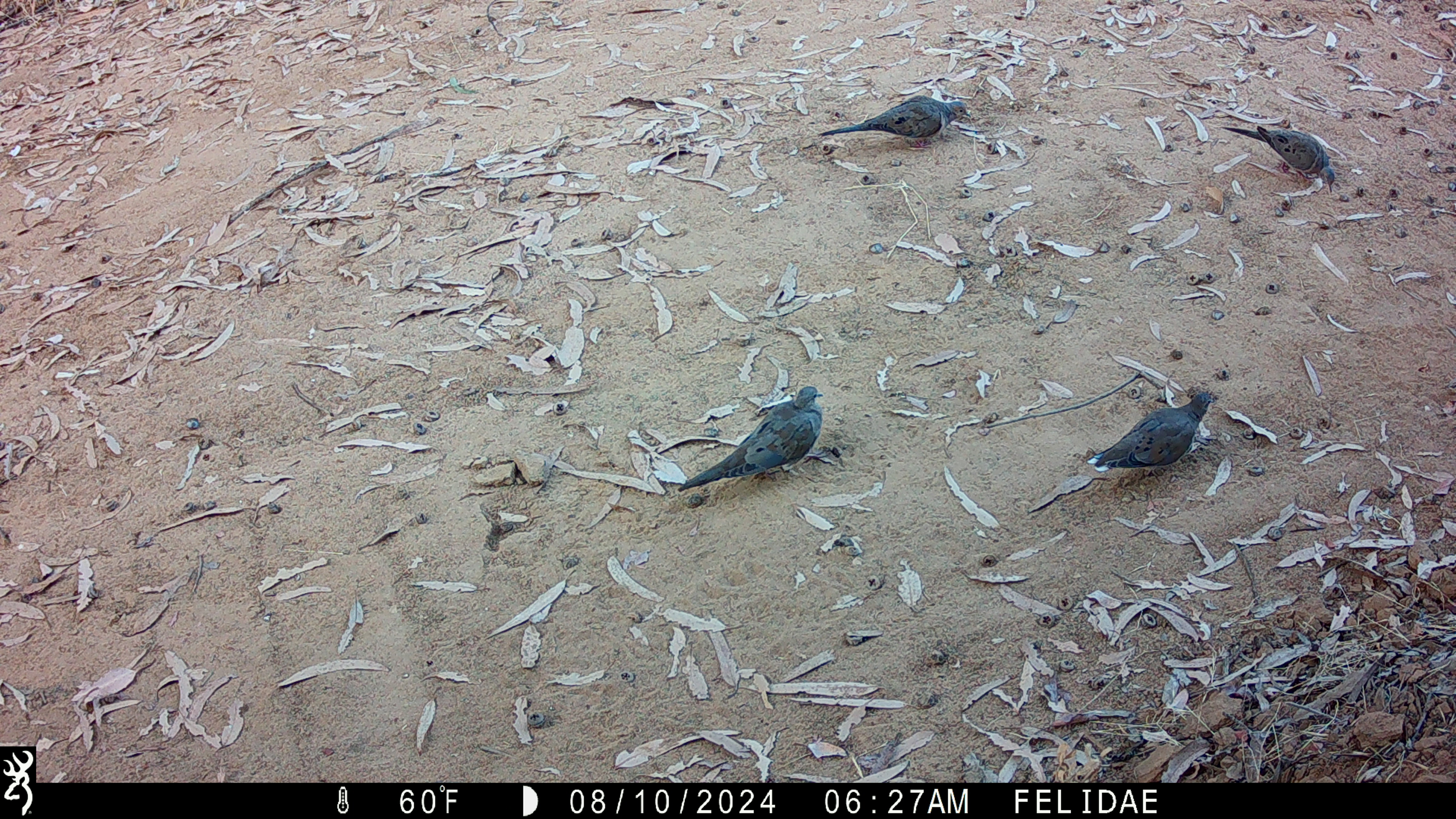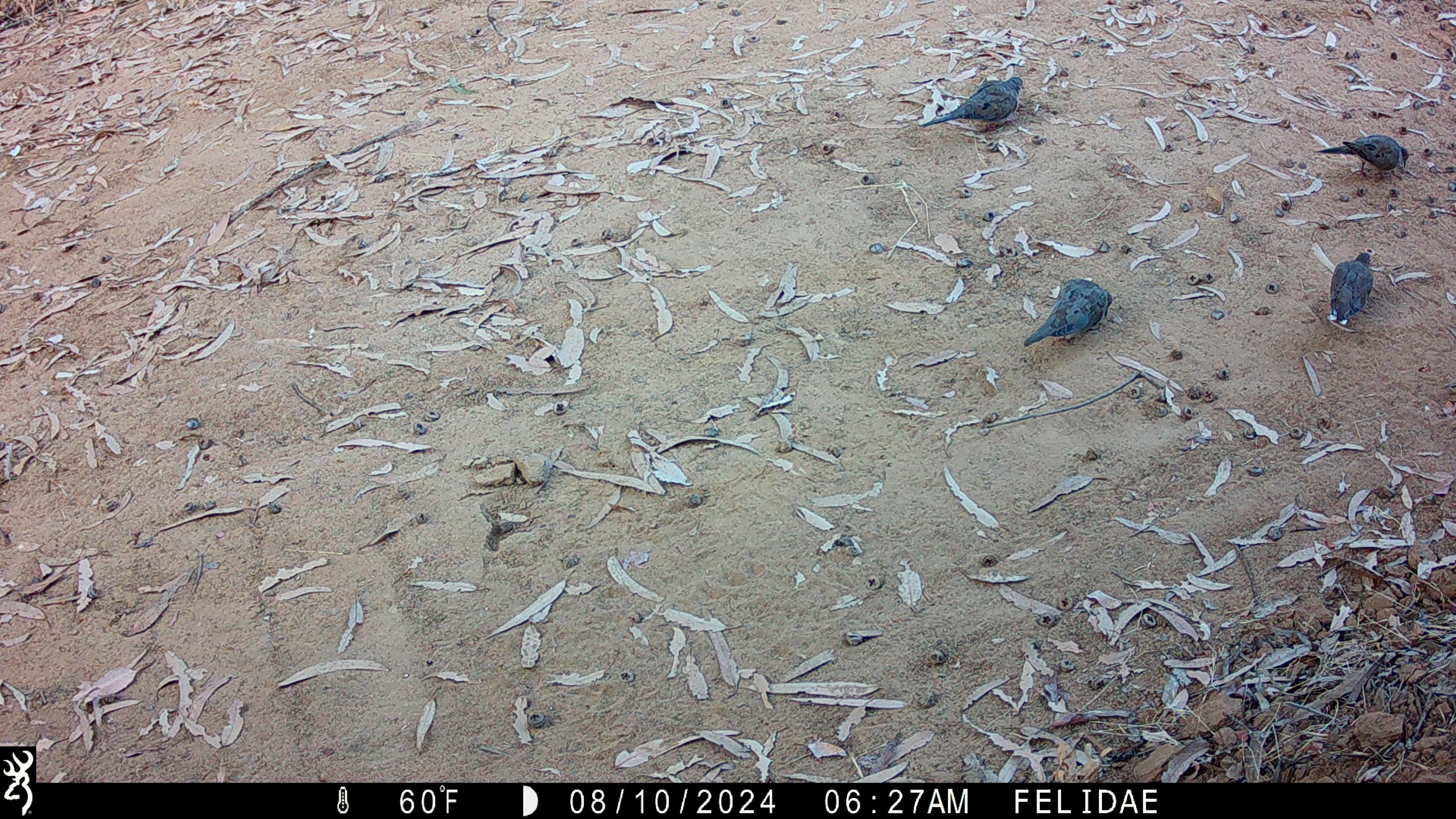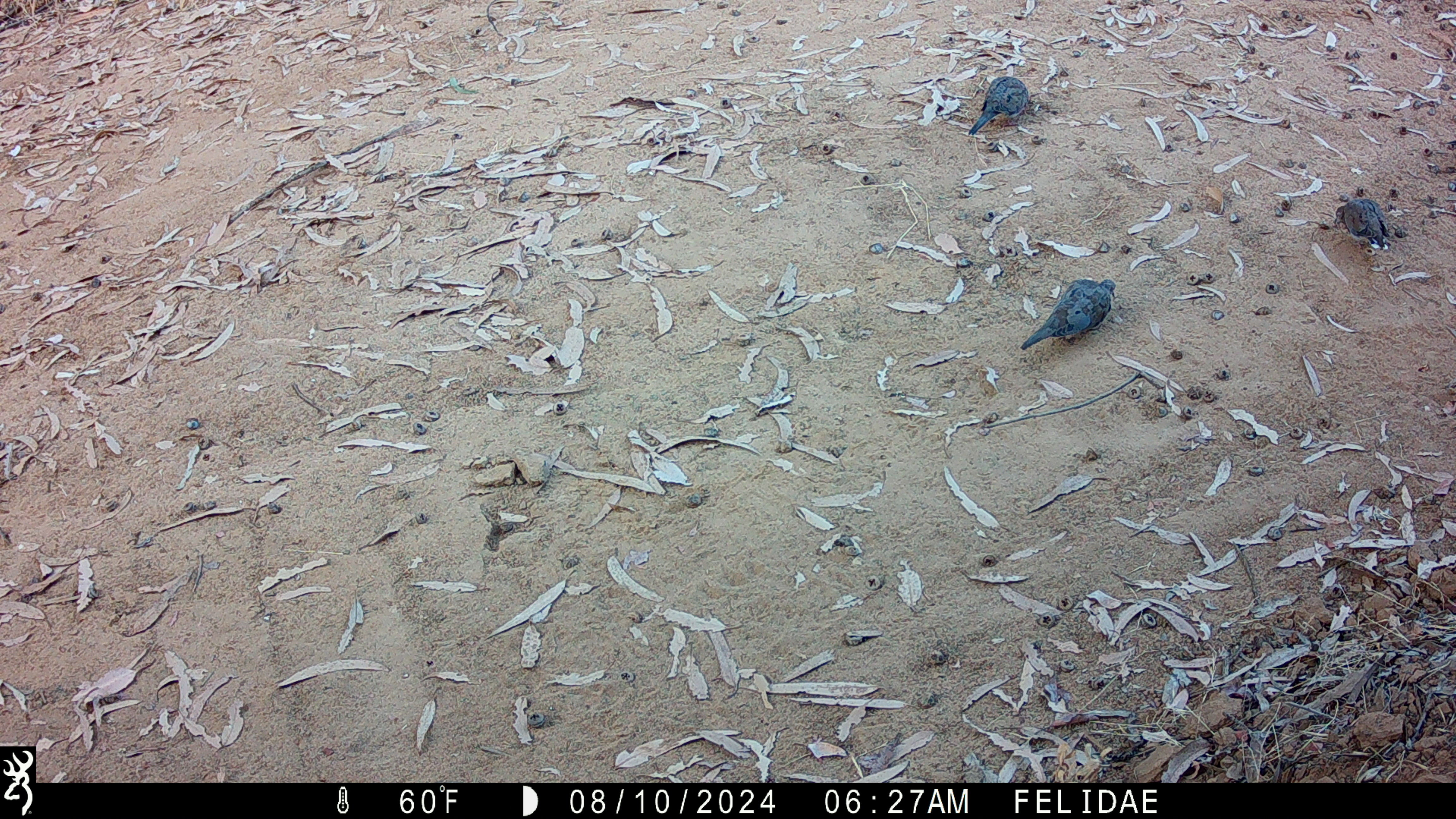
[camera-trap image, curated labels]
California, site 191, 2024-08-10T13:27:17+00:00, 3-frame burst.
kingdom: Animalia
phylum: Chordata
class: Aves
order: Columbiformes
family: Columbidae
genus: Zenaida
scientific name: Zenaida macroura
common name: mourning dove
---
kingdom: Animalia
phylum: Chordata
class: Aves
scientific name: Aves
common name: bird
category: unknown bird